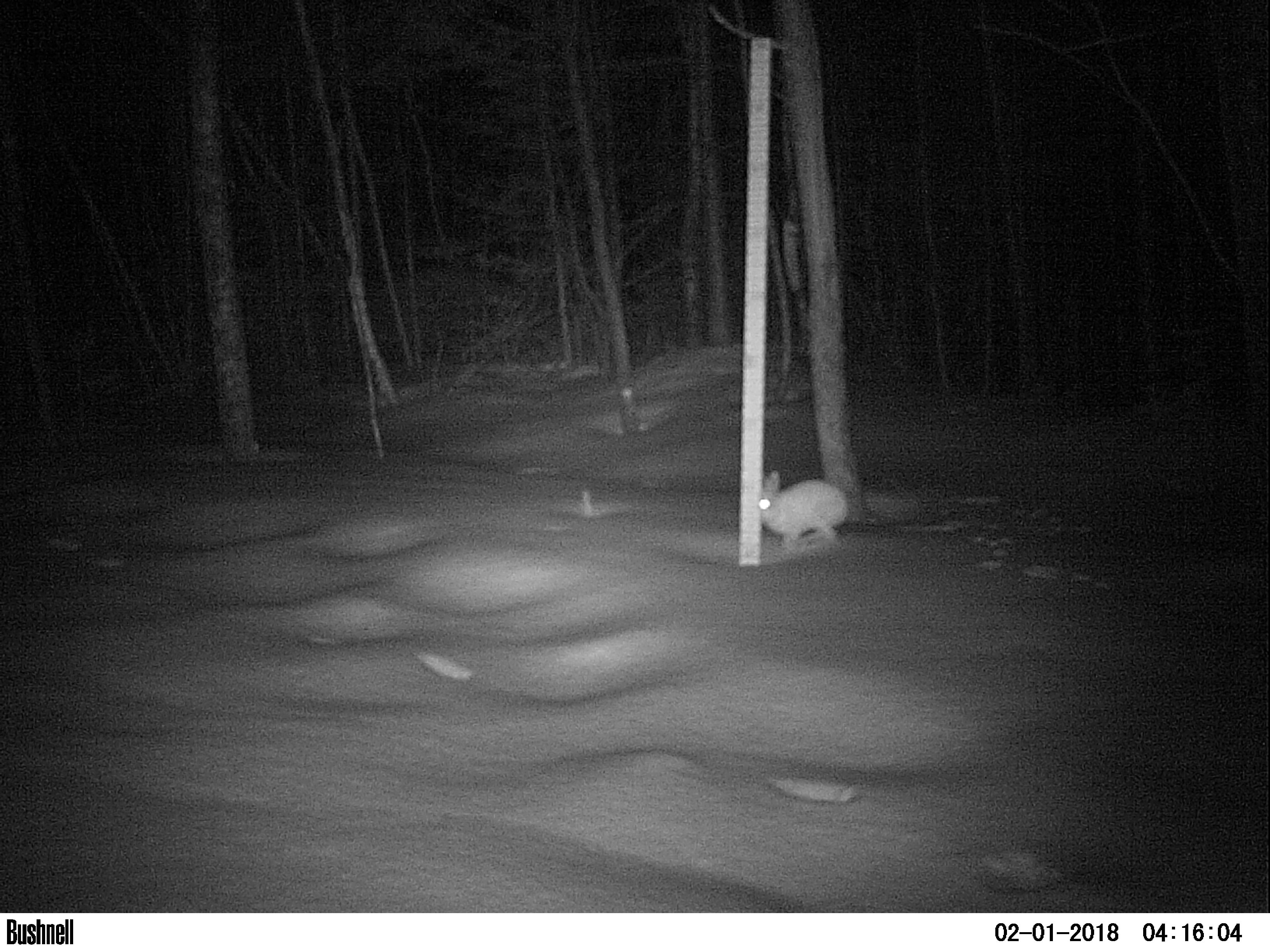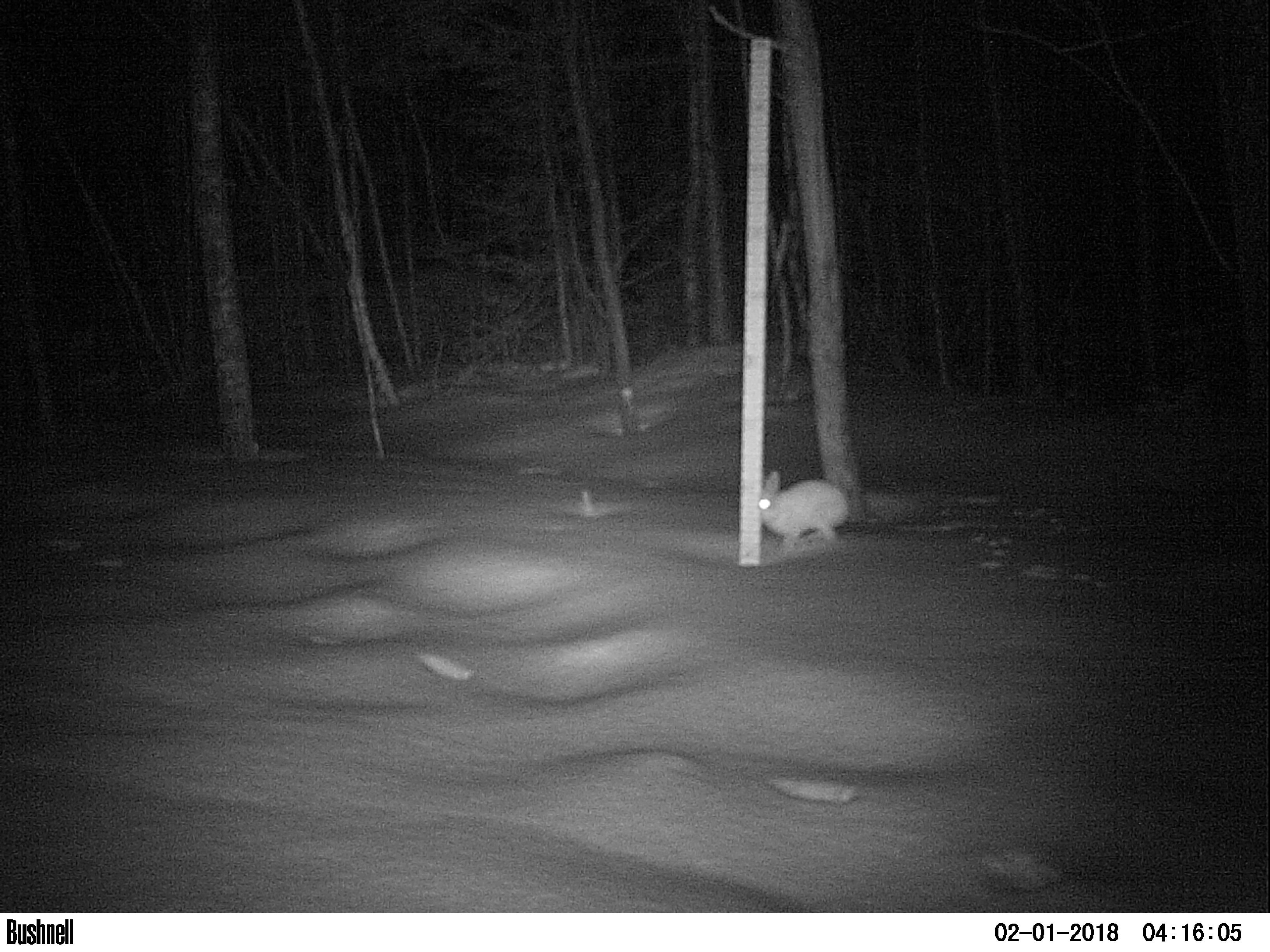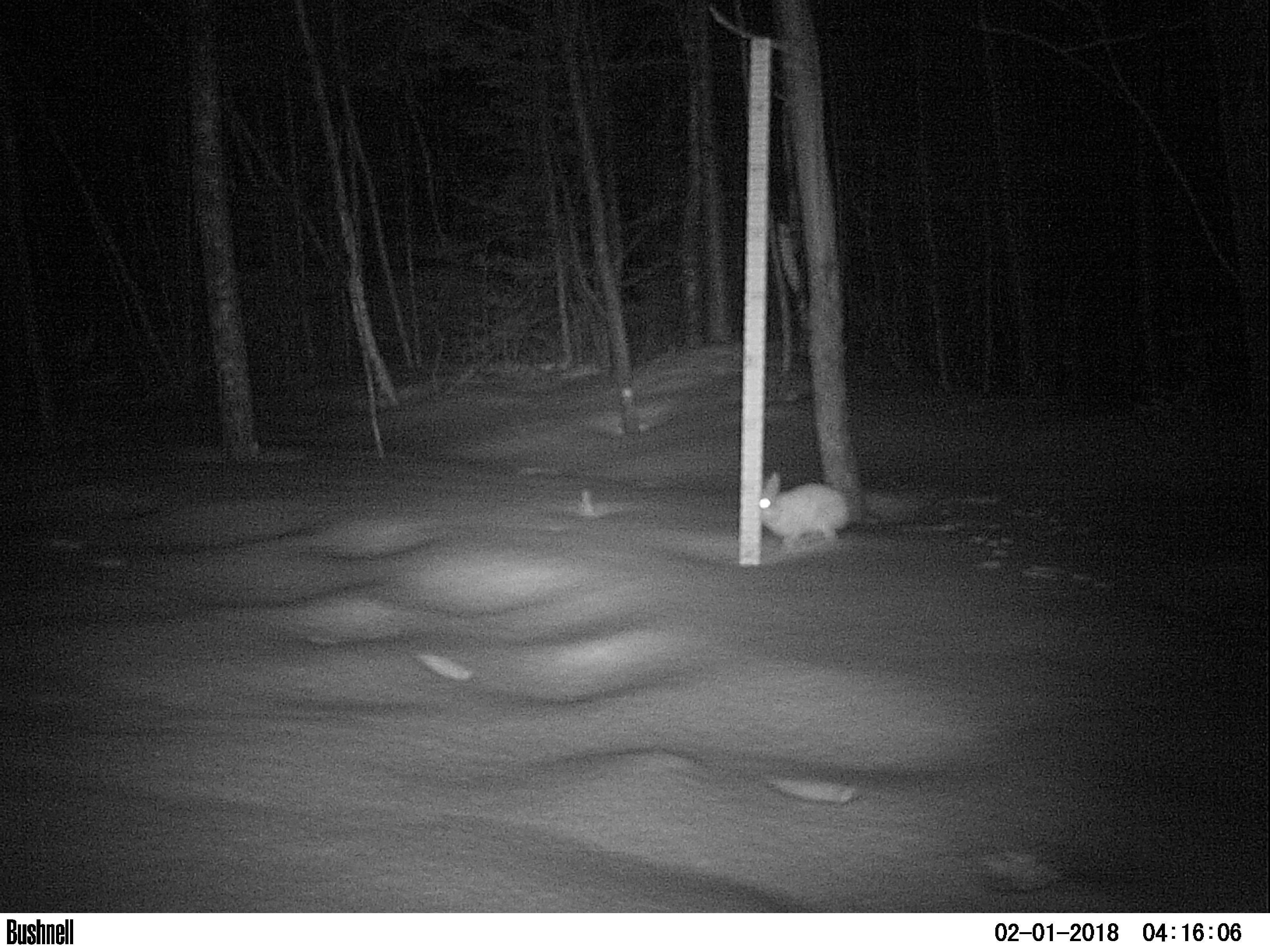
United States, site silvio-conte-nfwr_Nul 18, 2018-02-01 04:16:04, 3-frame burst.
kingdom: Animalia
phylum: Chordata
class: Mammalia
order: Lagomorpha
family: Leporidae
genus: Lepus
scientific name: Lepus americanus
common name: snowshoe hare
Snowshoe hare (Lepus americanus).